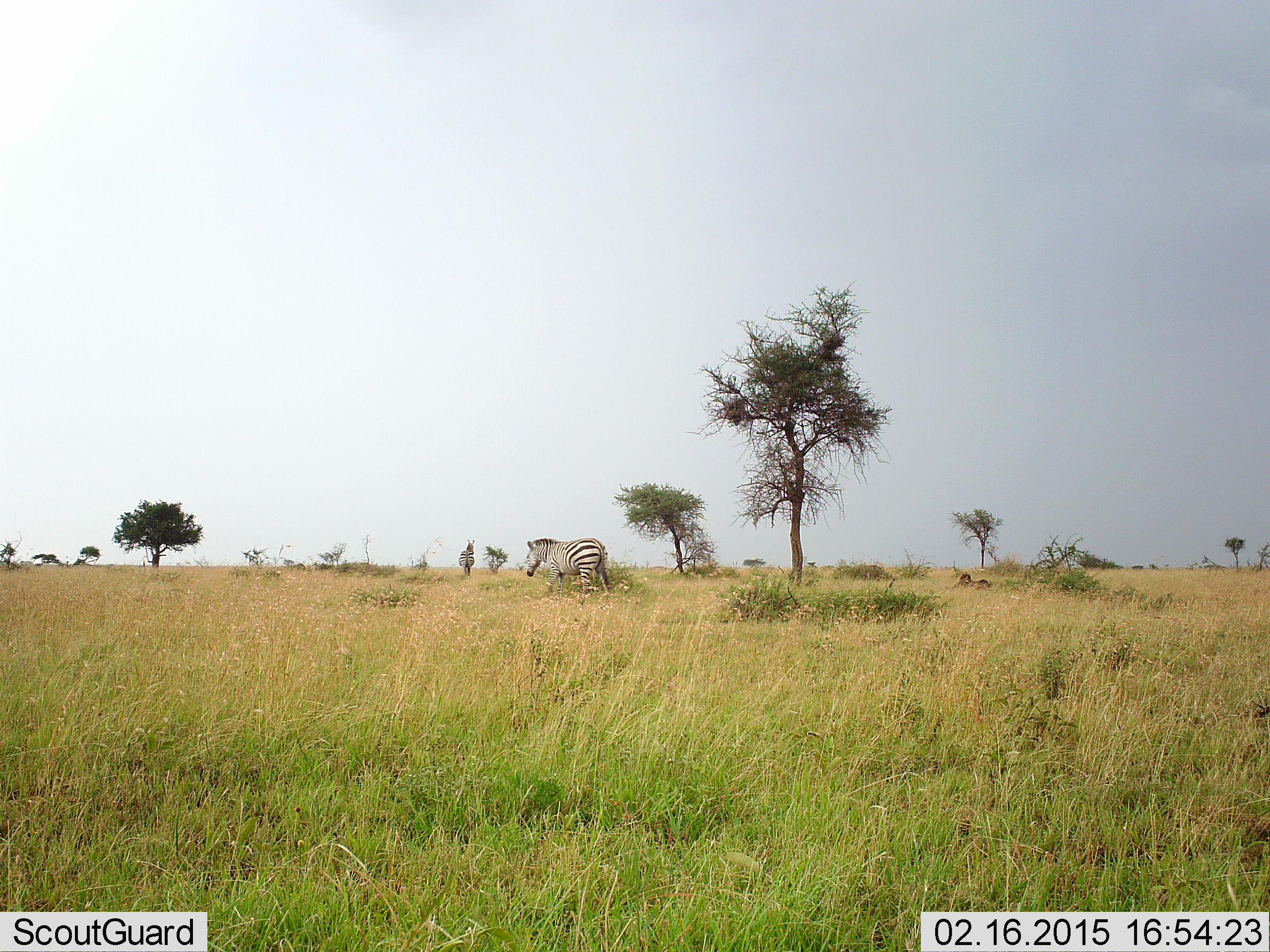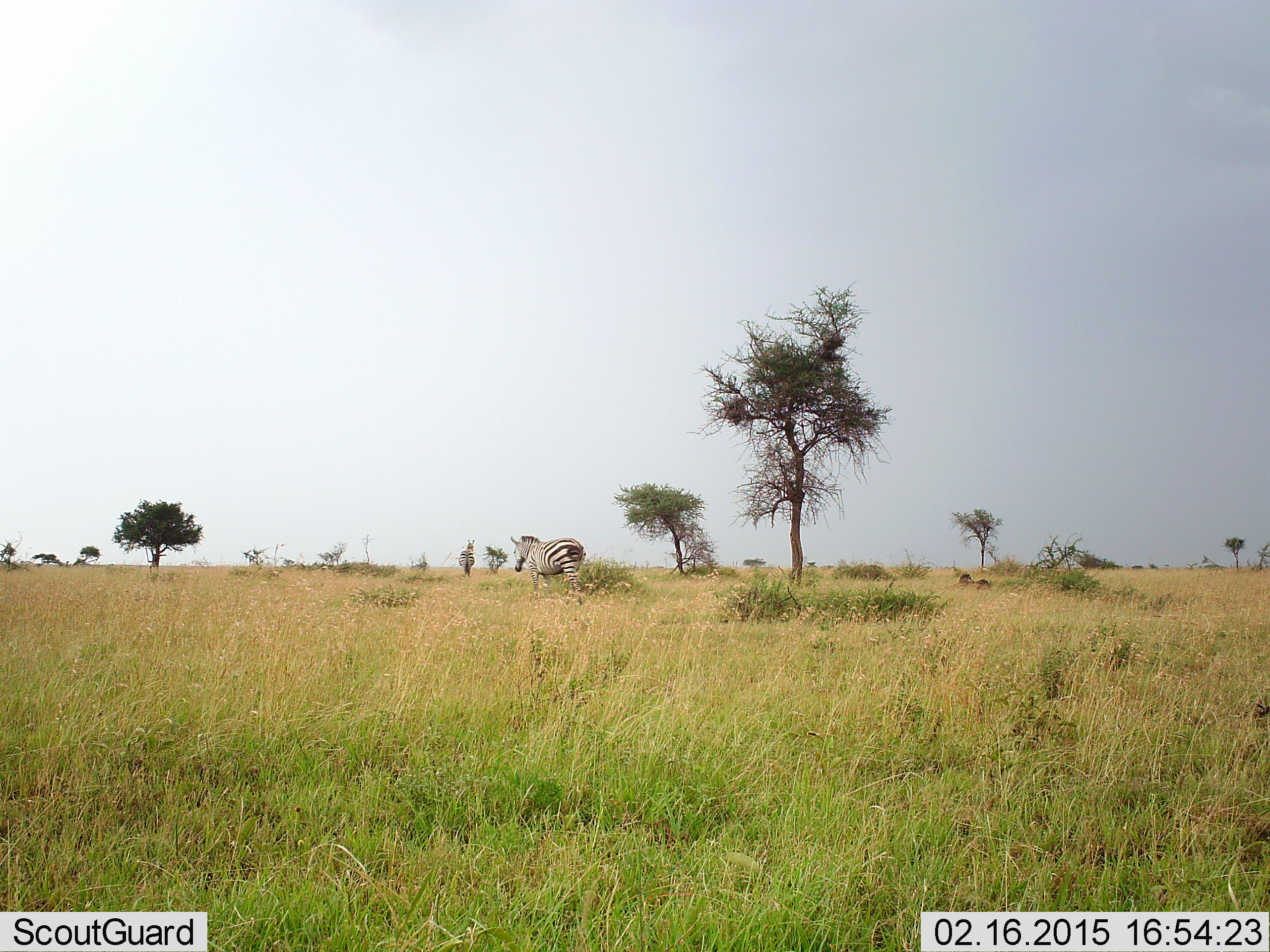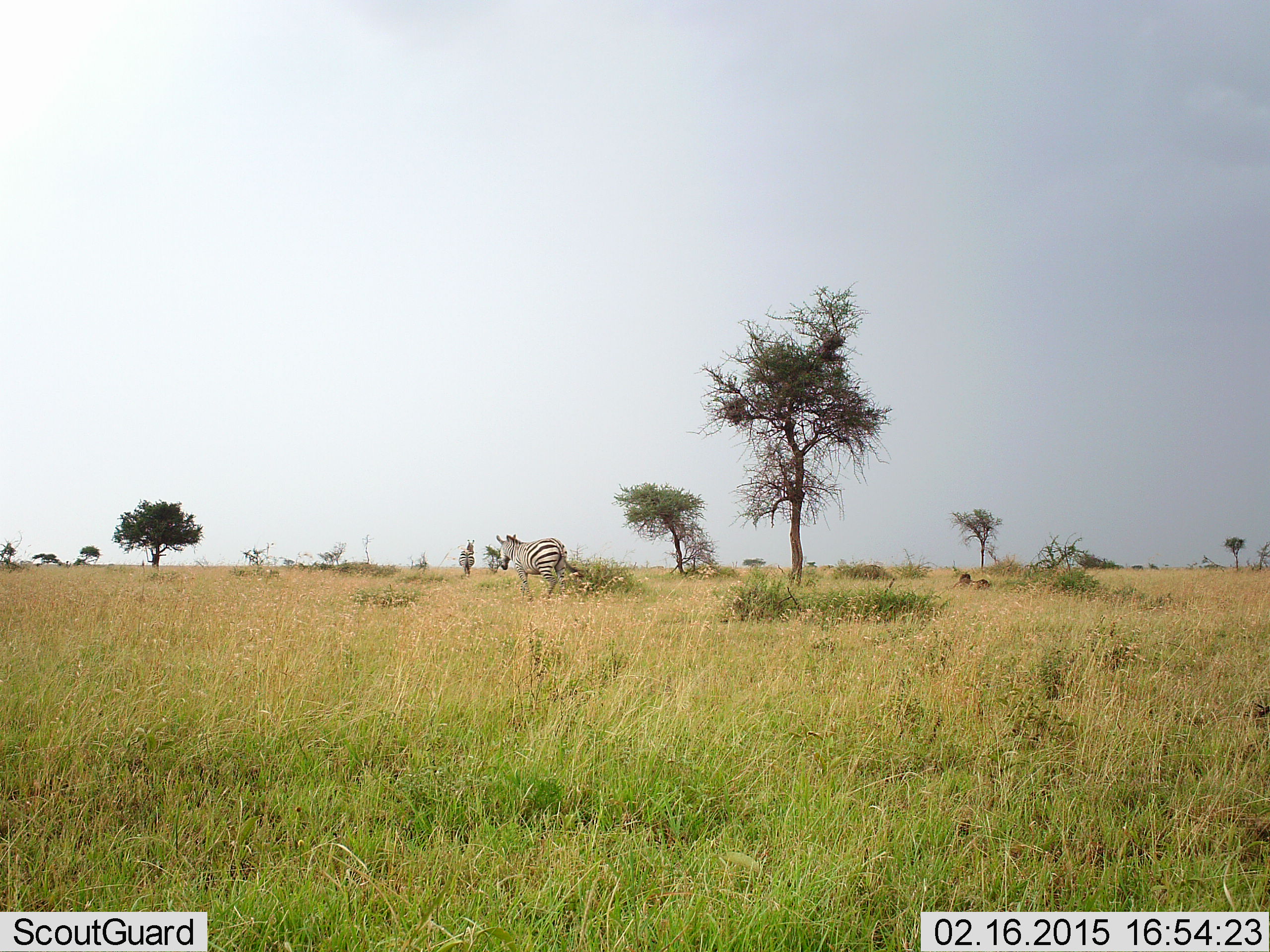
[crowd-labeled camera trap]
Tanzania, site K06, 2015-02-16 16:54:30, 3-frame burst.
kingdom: Animalia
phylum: Chordata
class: Mammalia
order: Perissodactyla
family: Equidae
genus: Equus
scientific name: Equus quagga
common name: plains zebra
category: zebra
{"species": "zebra (plains zebra) (Equus quagga)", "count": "1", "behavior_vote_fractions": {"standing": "0%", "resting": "0%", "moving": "100%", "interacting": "0%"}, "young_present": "0%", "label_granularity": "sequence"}